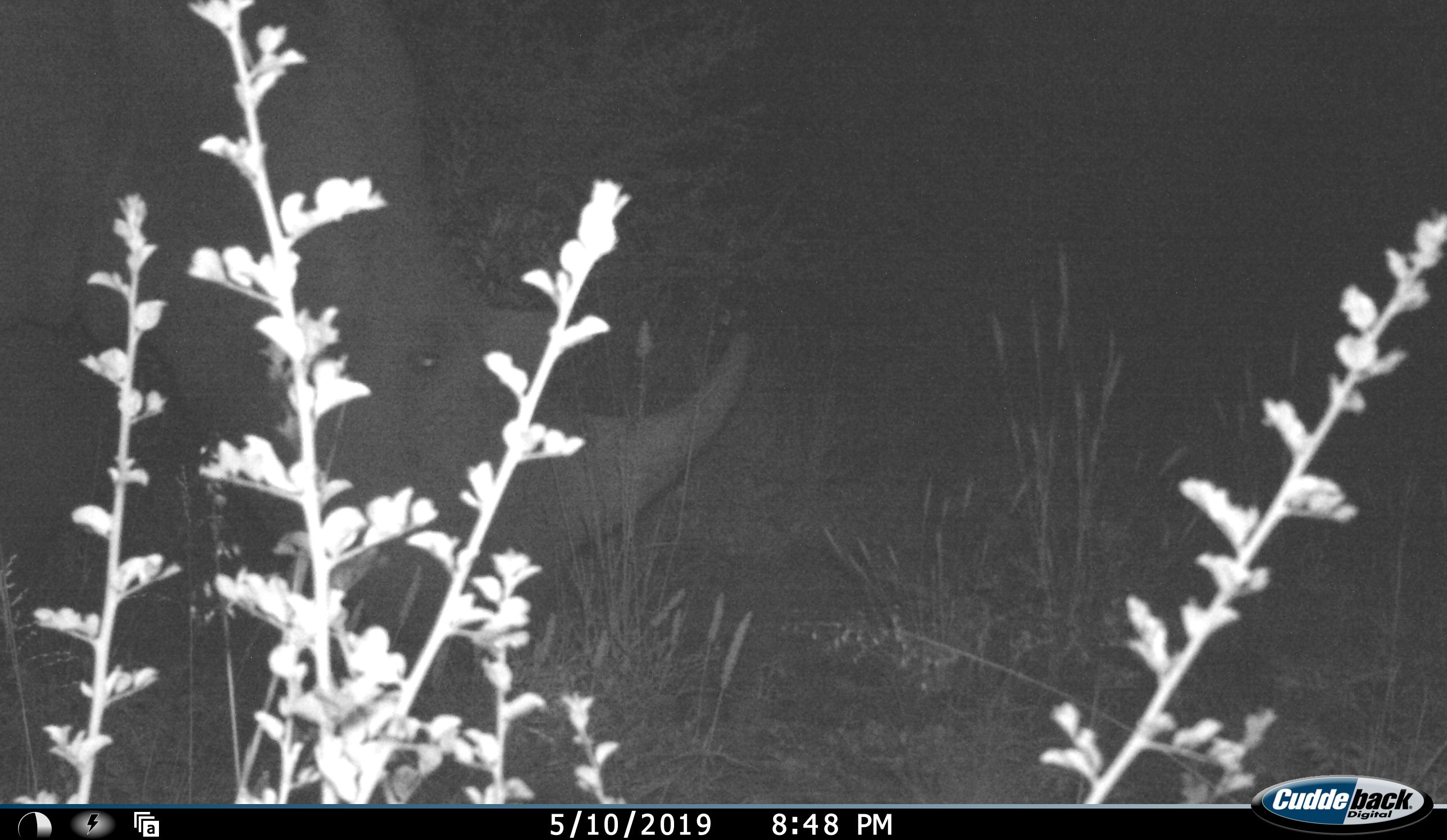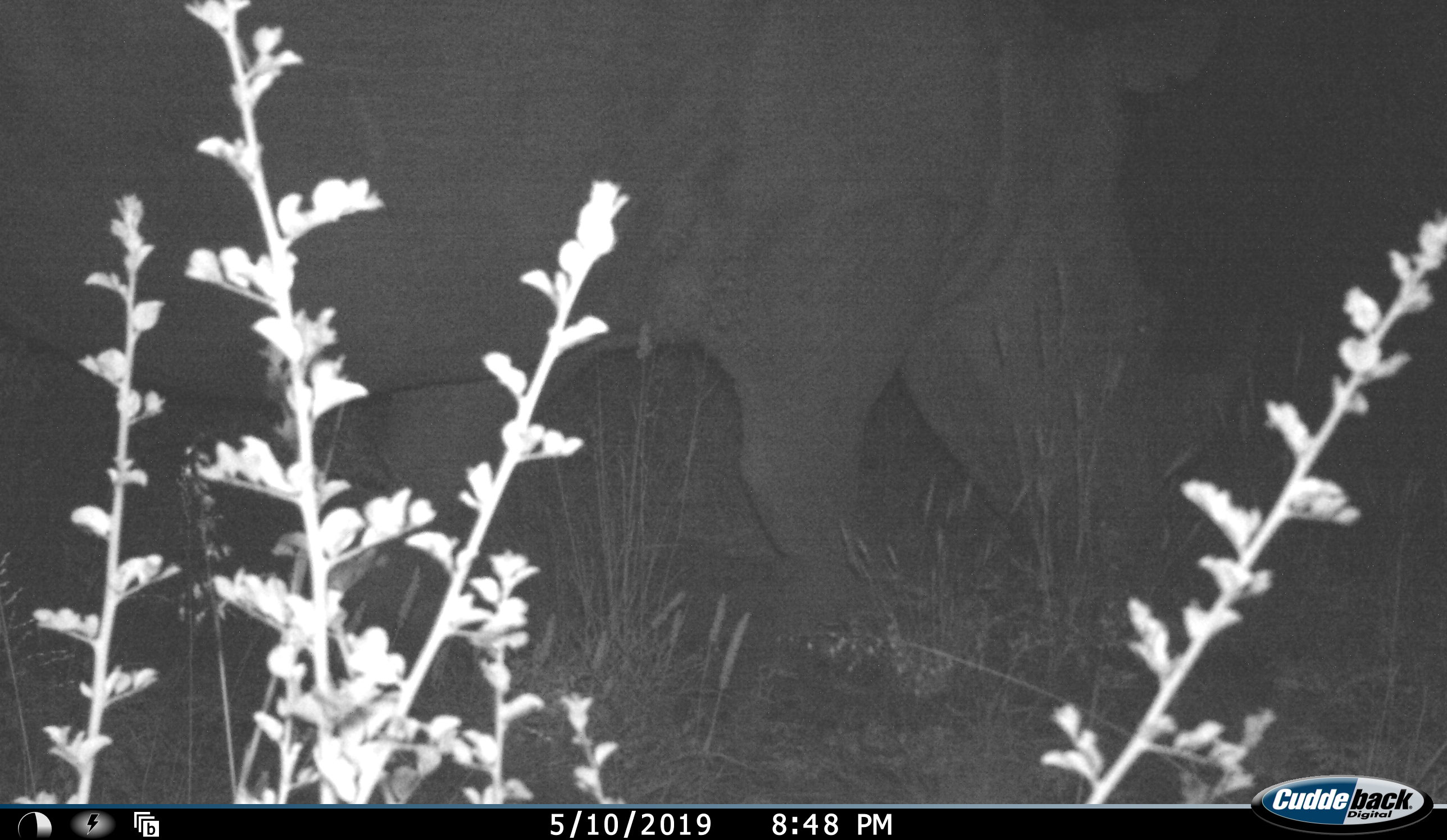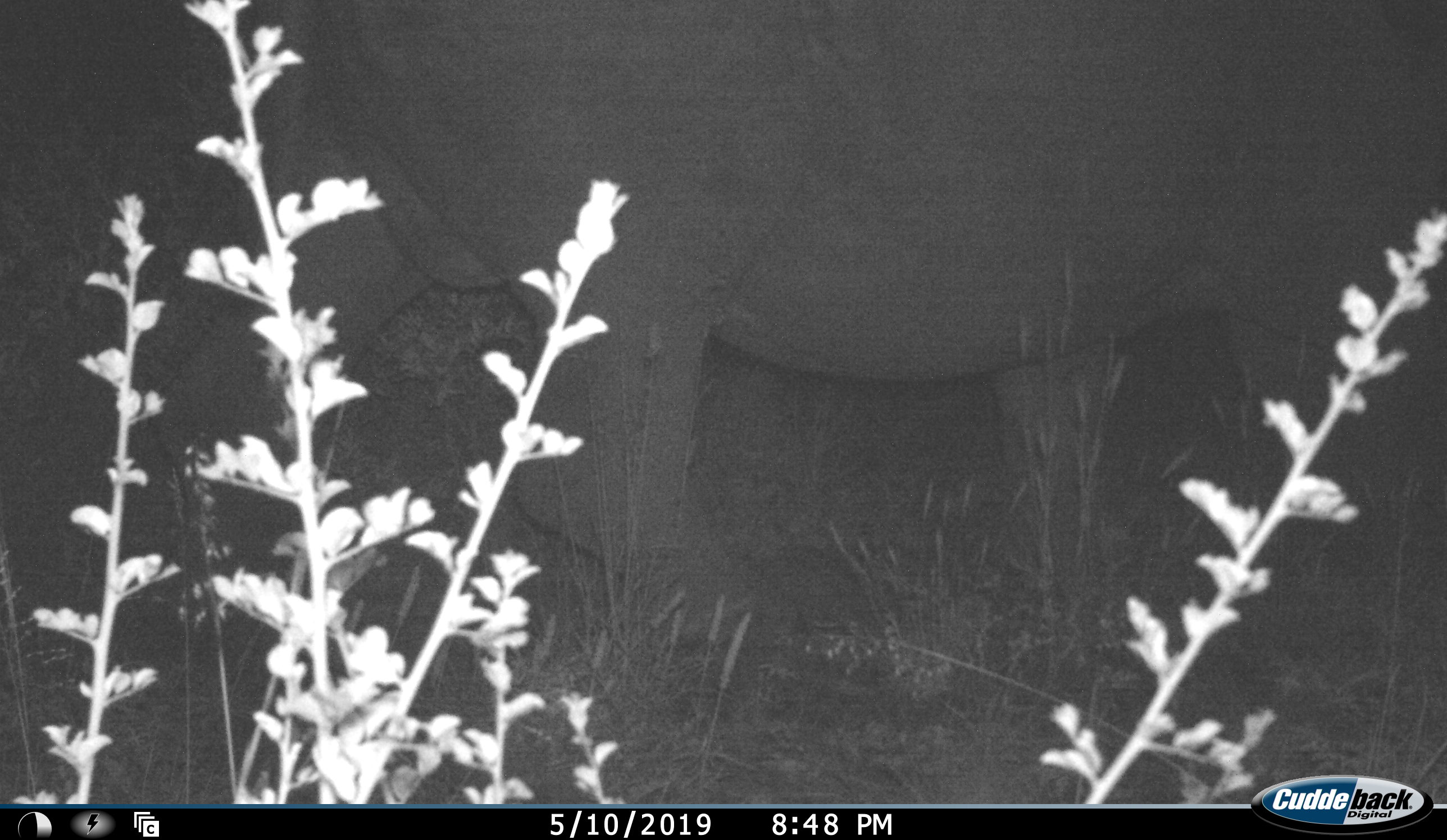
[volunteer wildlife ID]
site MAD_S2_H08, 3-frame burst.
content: unidentified animal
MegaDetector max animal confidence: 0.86